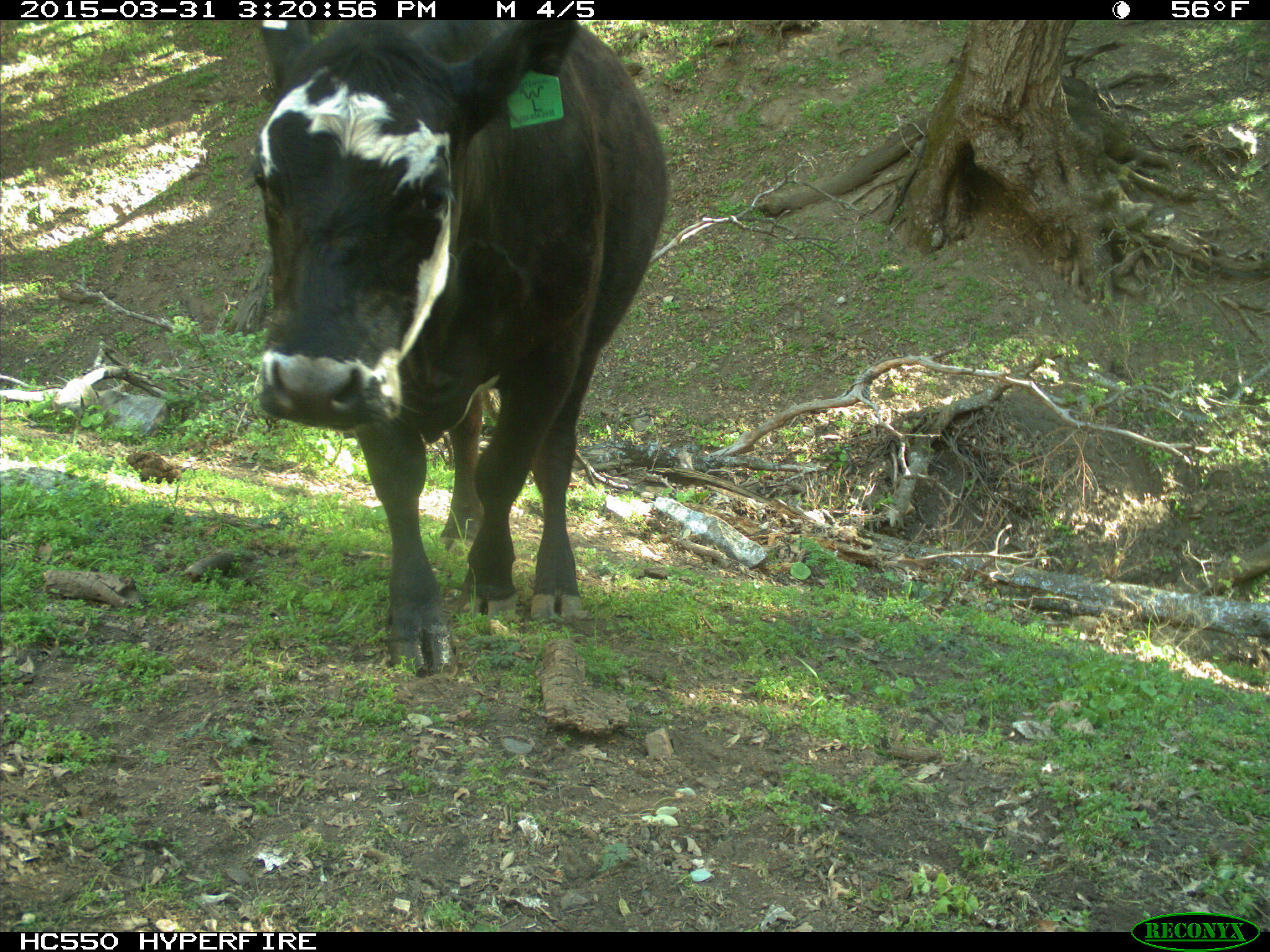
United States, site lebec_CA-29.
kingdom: Animalia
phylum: Chordata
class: Mammalia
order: Artiodactyla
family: Bovidae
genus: Bos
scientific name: Bos taurus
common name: domestic cow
Bos taurus (domestic cow).